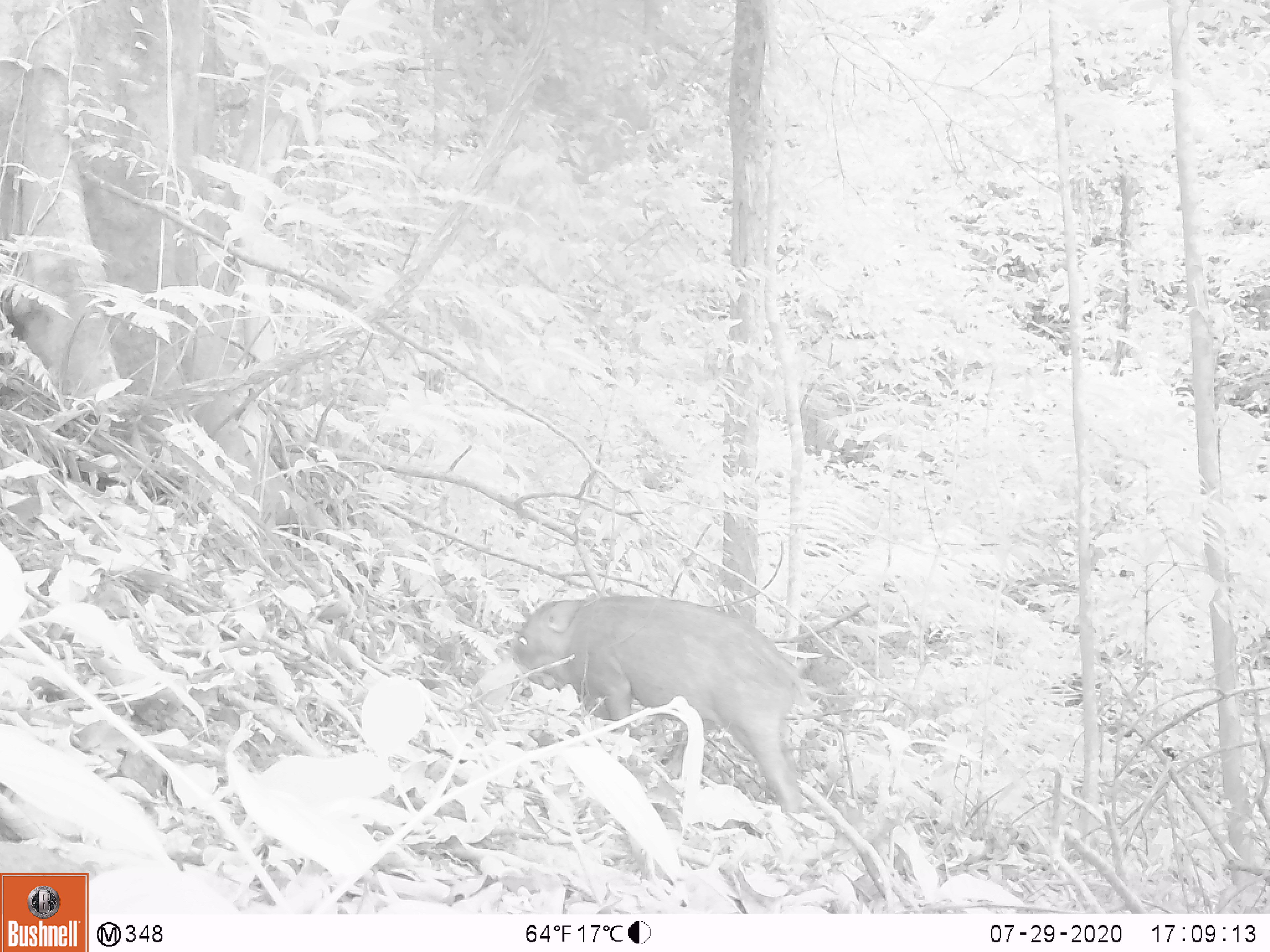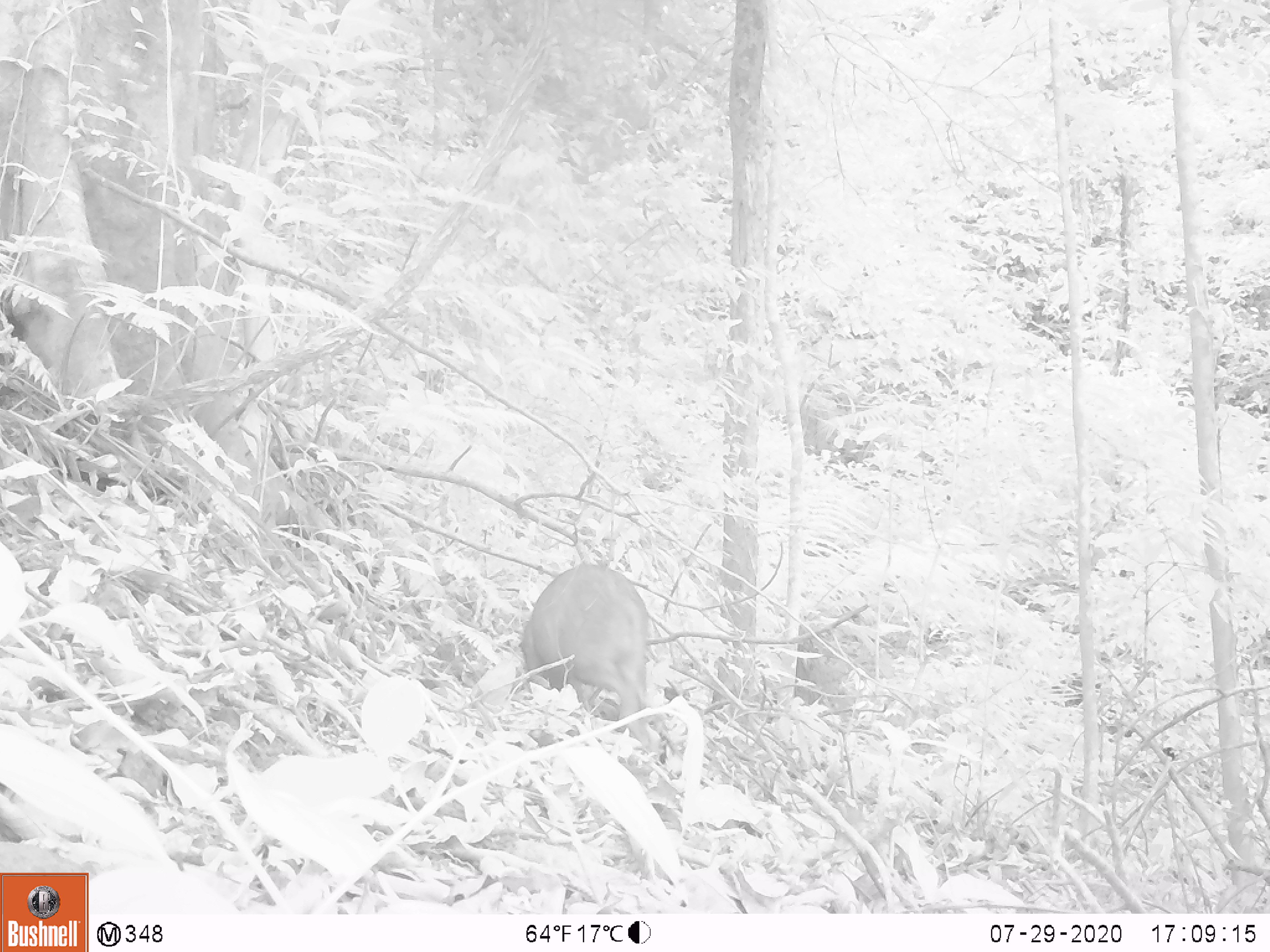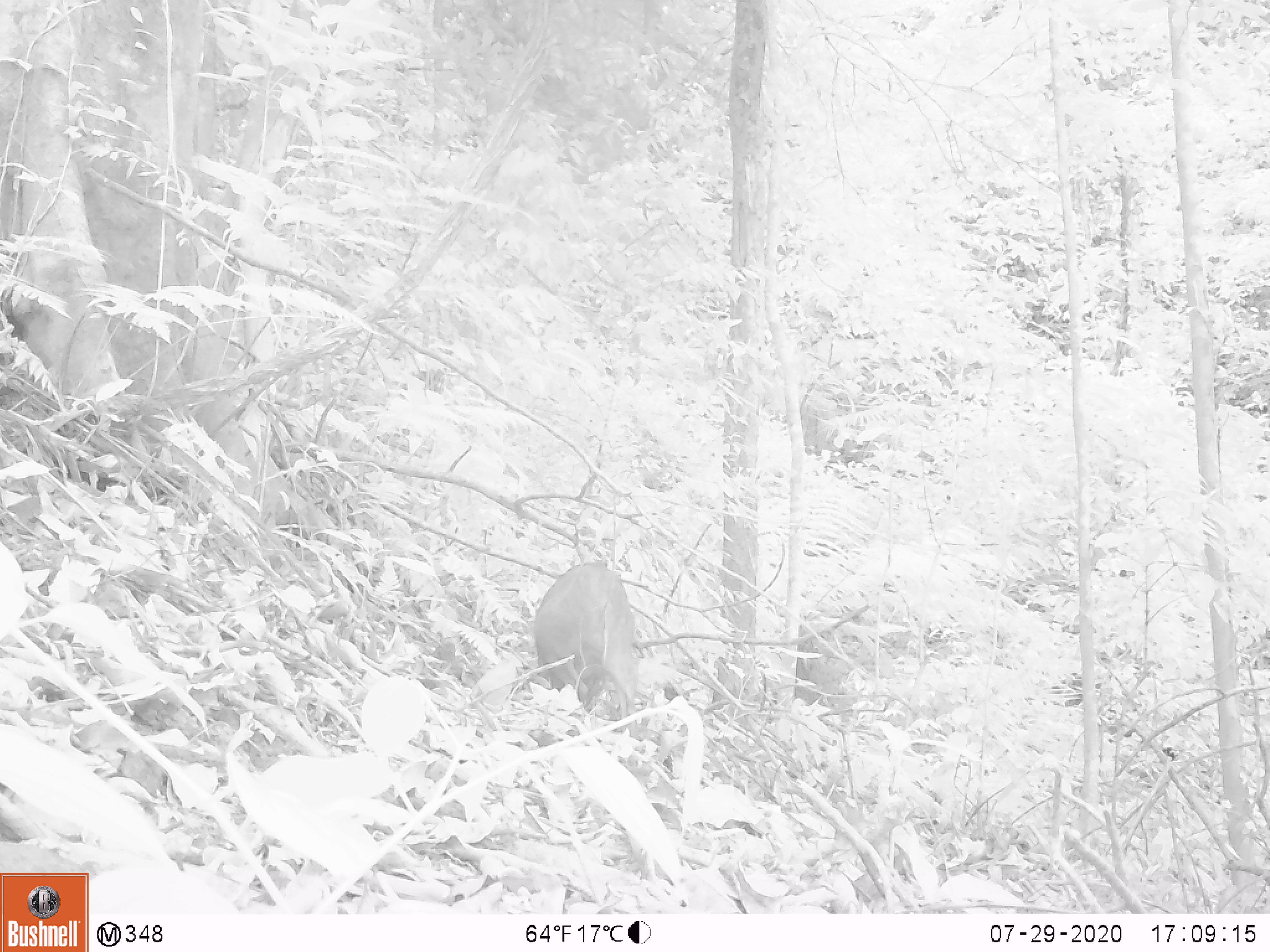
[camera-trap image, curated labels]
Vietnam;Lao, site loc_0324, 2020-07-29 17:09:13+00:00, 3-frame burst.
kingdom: Animalia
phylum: Chordata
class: Mammalia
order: Artiodactyla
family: Suidae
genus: Sus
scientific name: Sus scrofa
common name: eurasian wild pig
Eurasian wild pig (Sus scrofa). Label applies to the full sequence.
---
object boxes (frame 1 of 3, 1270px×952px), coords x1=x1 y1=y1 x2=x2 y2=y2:
eurasian wild pig: x1=512 y1=592 x2=807 y2=817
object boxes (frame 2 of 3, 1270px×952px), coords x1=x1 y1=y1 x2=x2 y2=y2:
eurasian wild pig: x1=516 y1=561 x2=669 y2=756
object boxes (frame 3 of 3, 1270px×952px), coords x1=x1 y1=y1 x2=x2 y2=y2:
eurasian wild pig: x1=532 y1=559 x2=641 y2=740